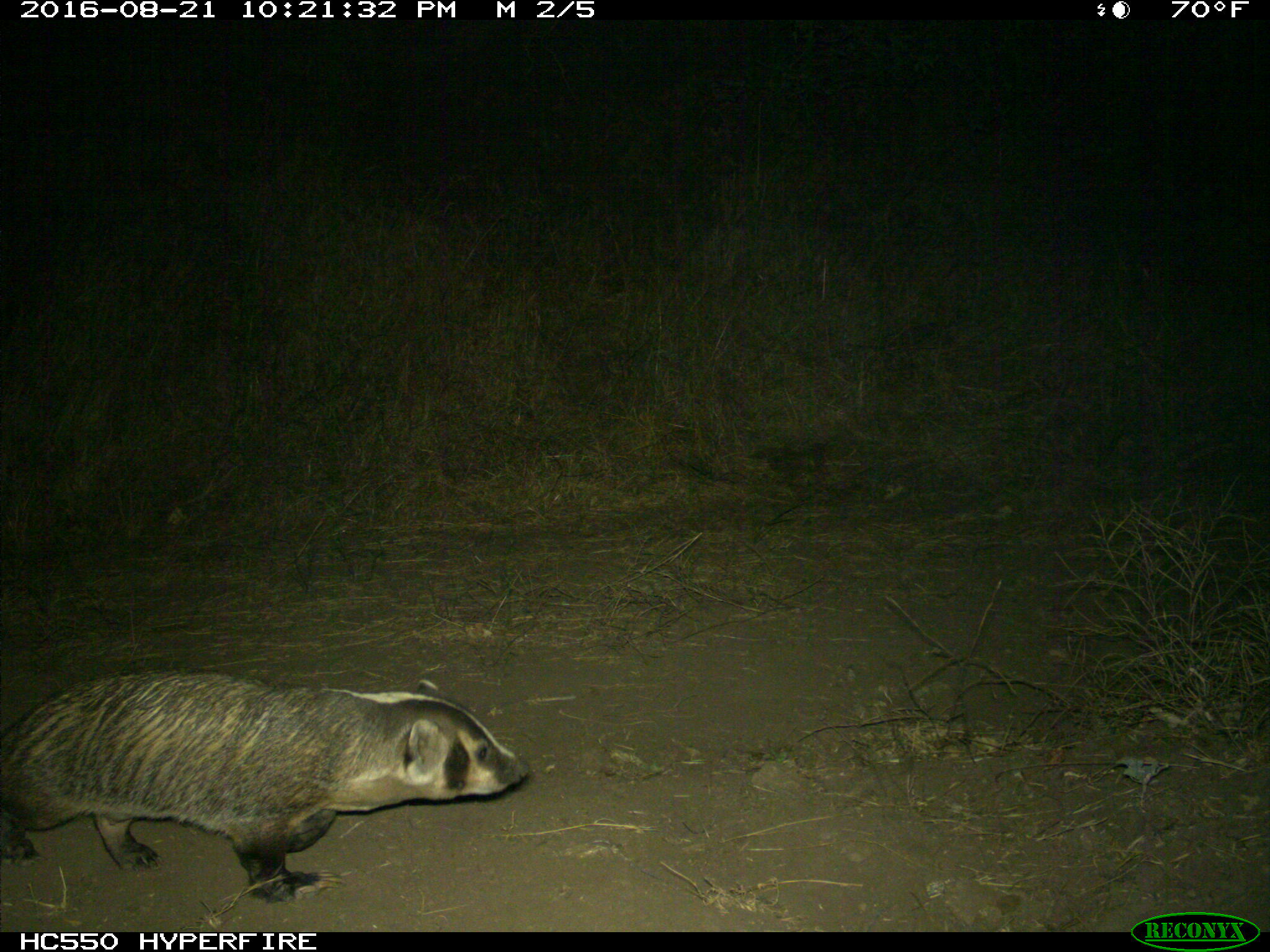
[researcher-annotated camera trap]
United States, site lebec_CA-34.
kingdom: Animalia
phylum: Chordata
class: Mammalia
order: Carnivora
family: Mustelidae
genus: Meles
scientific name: Meles meles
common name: european badger